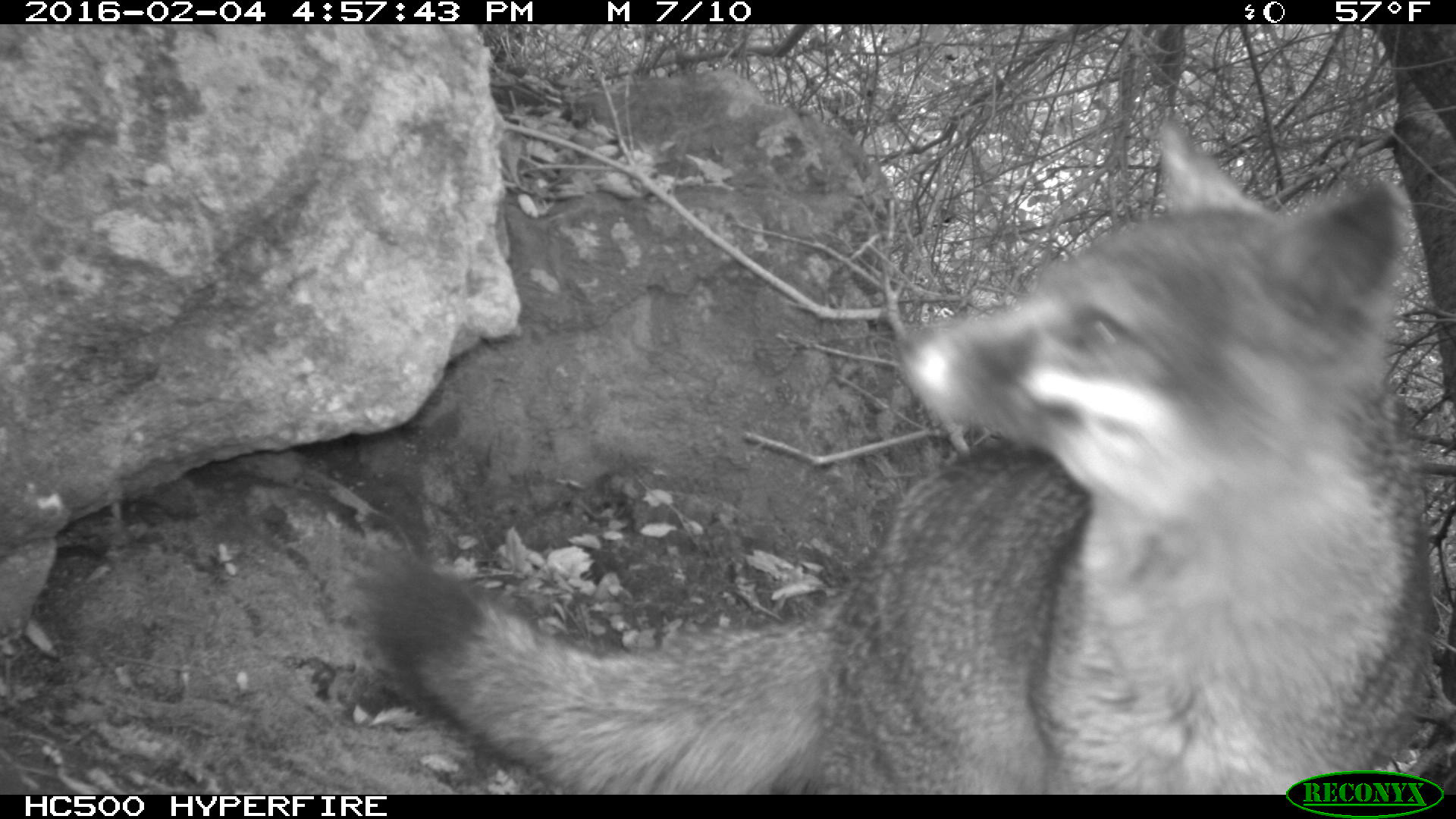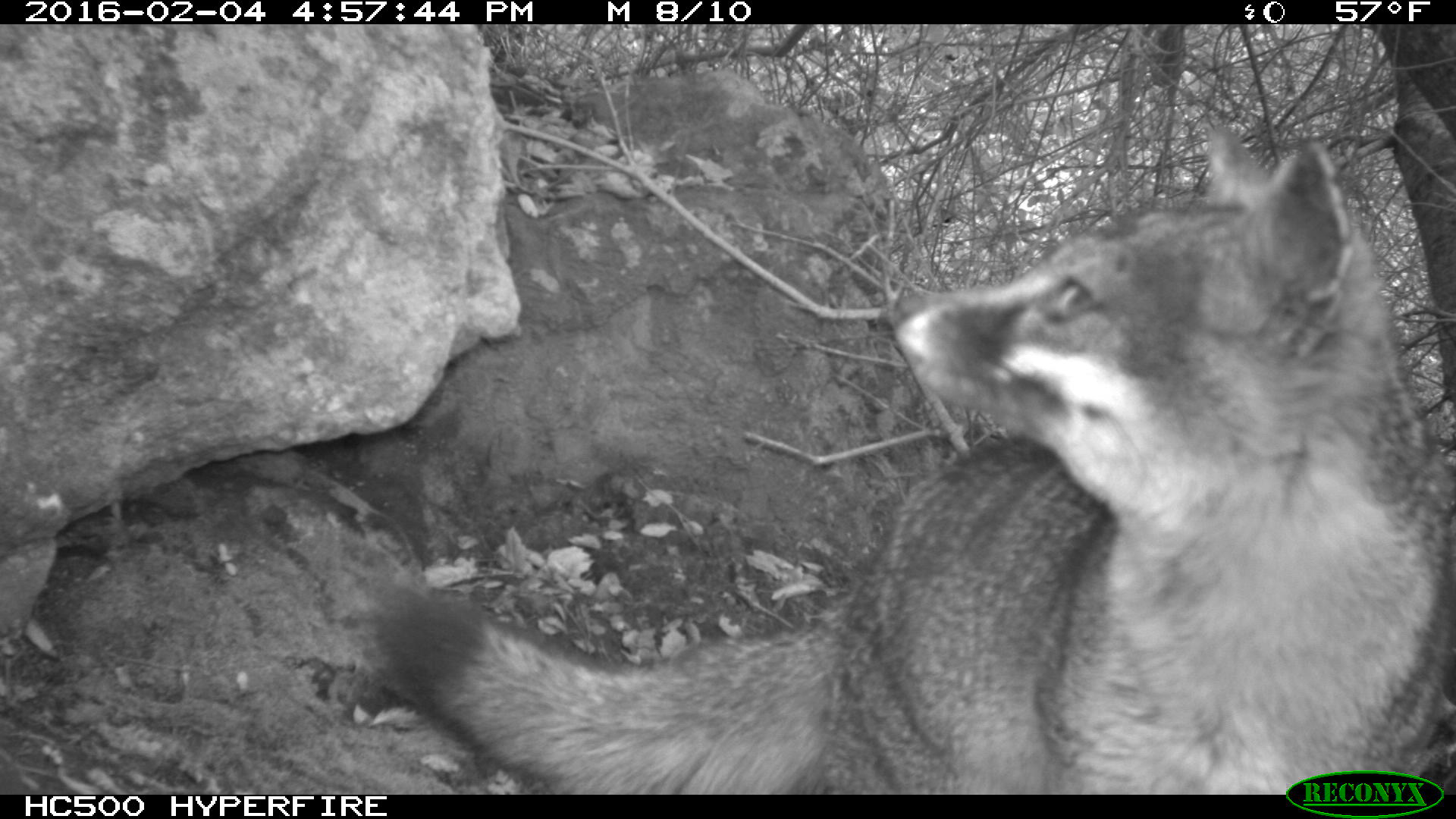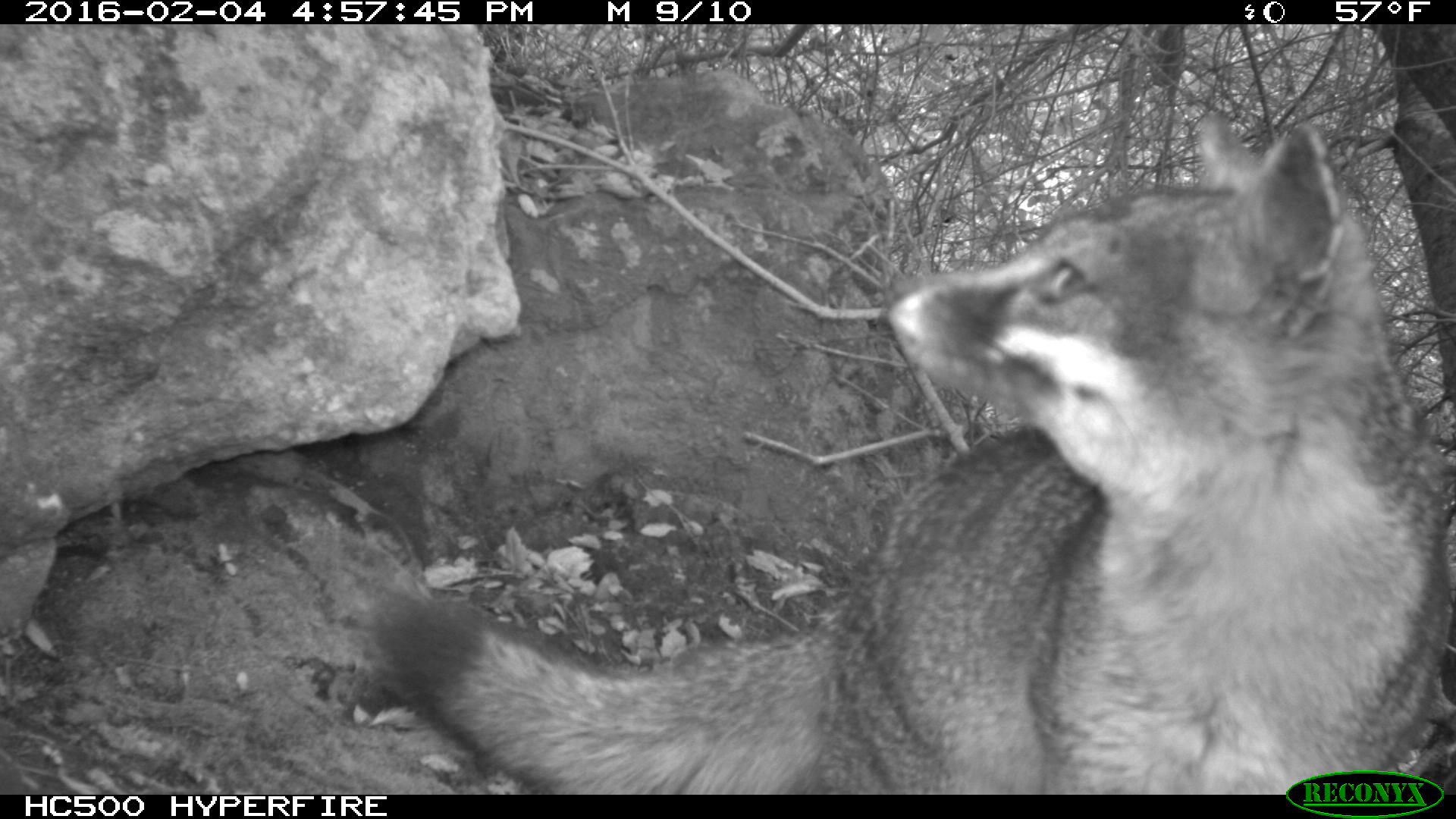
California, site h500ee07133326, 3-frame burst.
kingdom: Animalia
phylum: Chordata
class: Mammalia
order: Carnivora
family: Canidae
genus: Urocyon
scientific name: Urocyon littoralis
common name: island fox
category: fox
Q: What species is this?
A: Fox (island fox) (Urocyon littoralis).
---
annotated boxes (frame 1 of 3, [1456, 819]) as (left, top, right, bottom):
fox: (359, 121, 1432, 793)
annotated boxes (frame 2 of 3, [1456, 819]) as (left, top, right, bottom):
fox: (367, 127, 1455, 793)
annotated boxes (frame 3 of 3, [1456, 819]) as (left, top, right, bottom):
fox: (367, 111, 1455, 792)